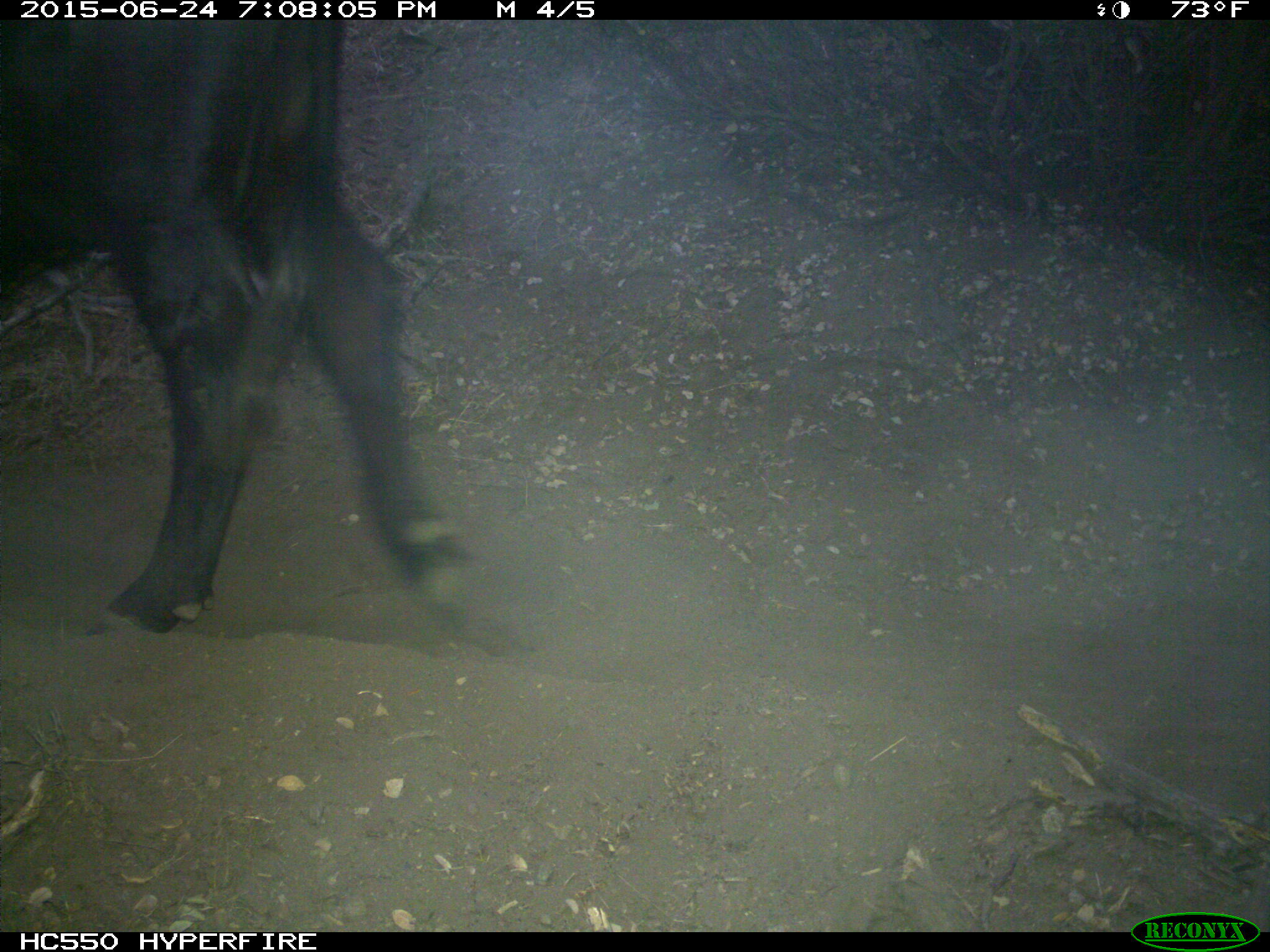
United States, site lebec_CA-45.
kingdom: Animalia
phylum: Chordata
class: Mammalia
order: Artiodactyla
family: Bovidae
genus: Bos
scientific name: Bos taurus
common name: domestic cow